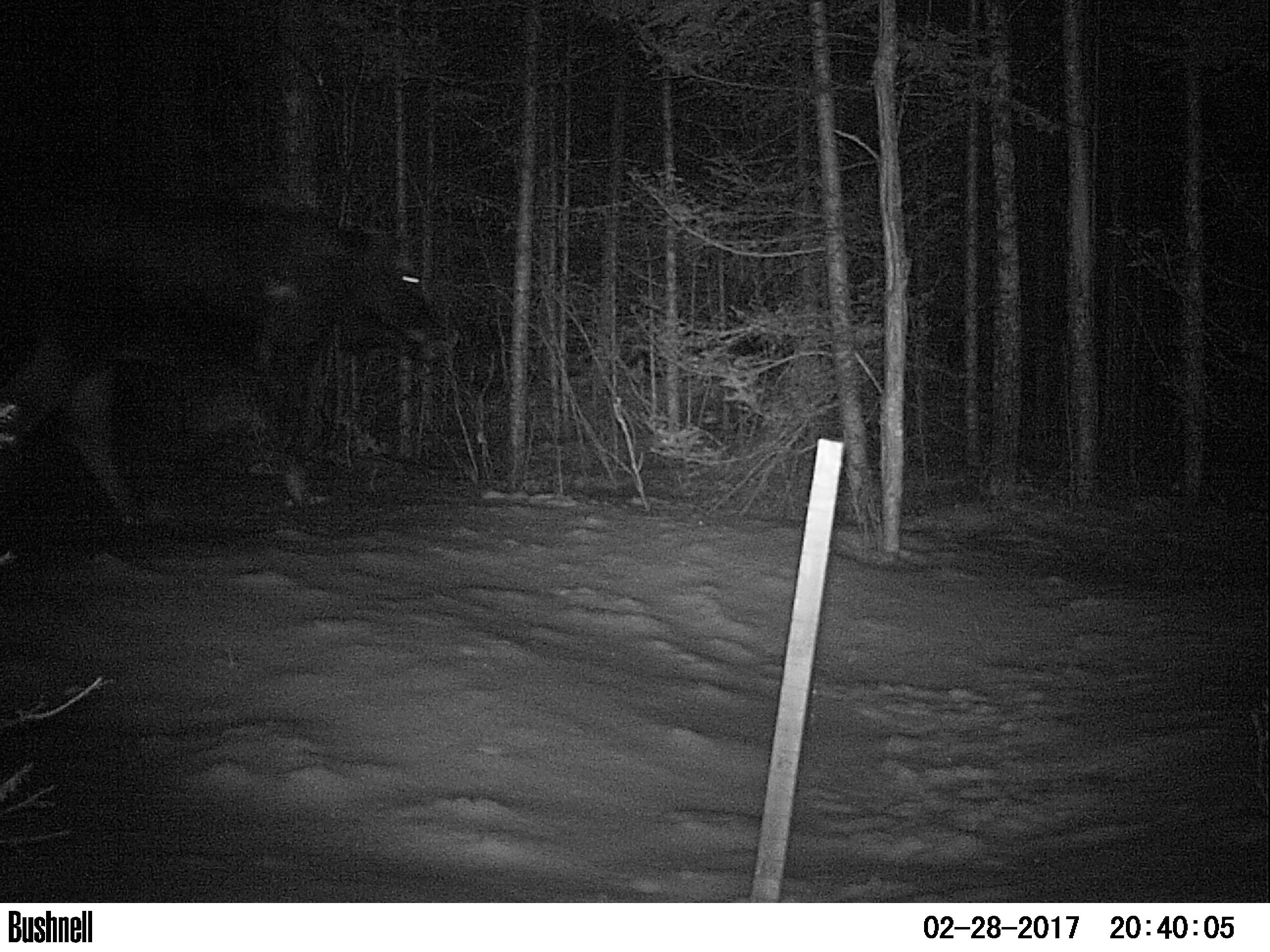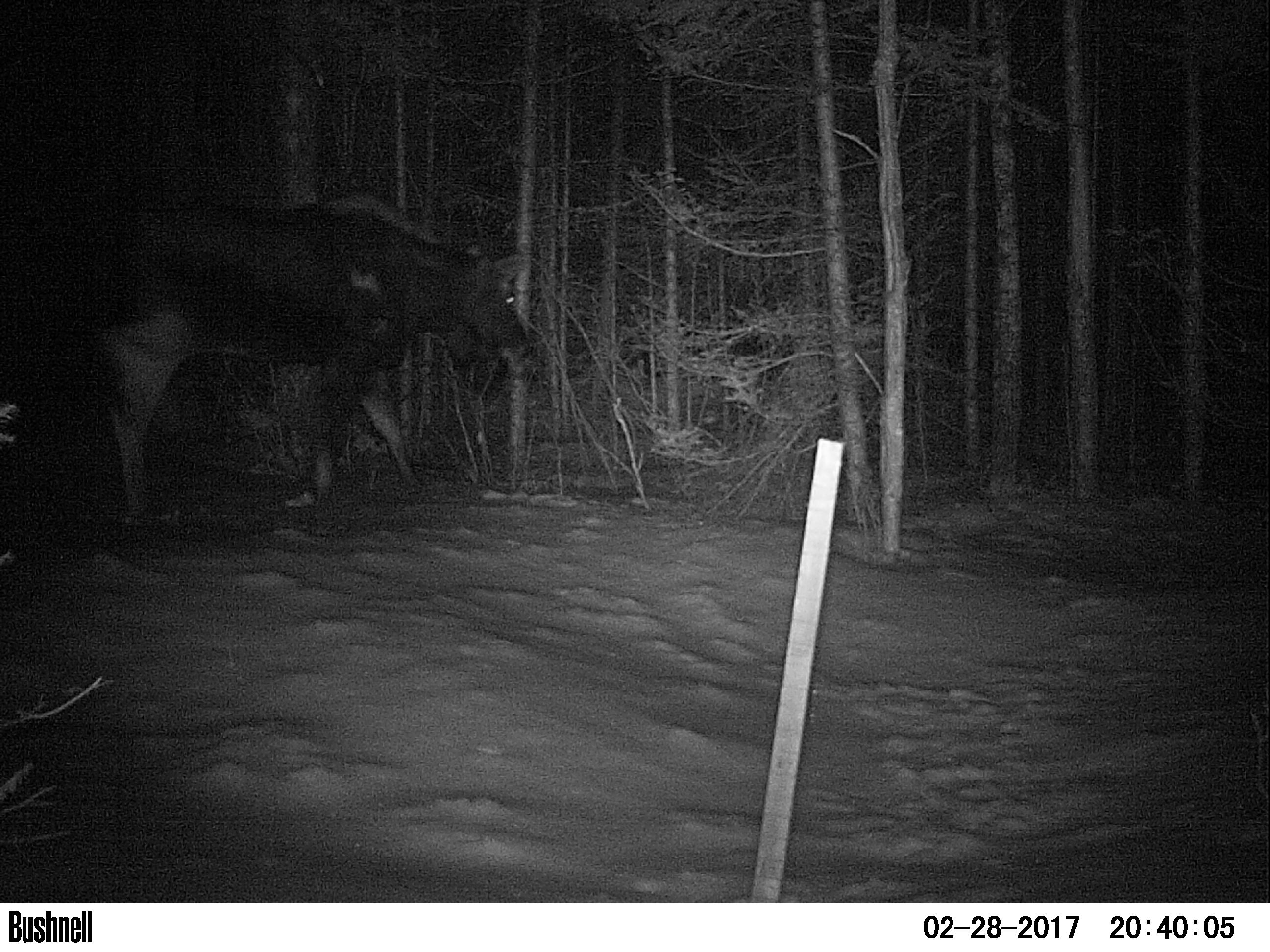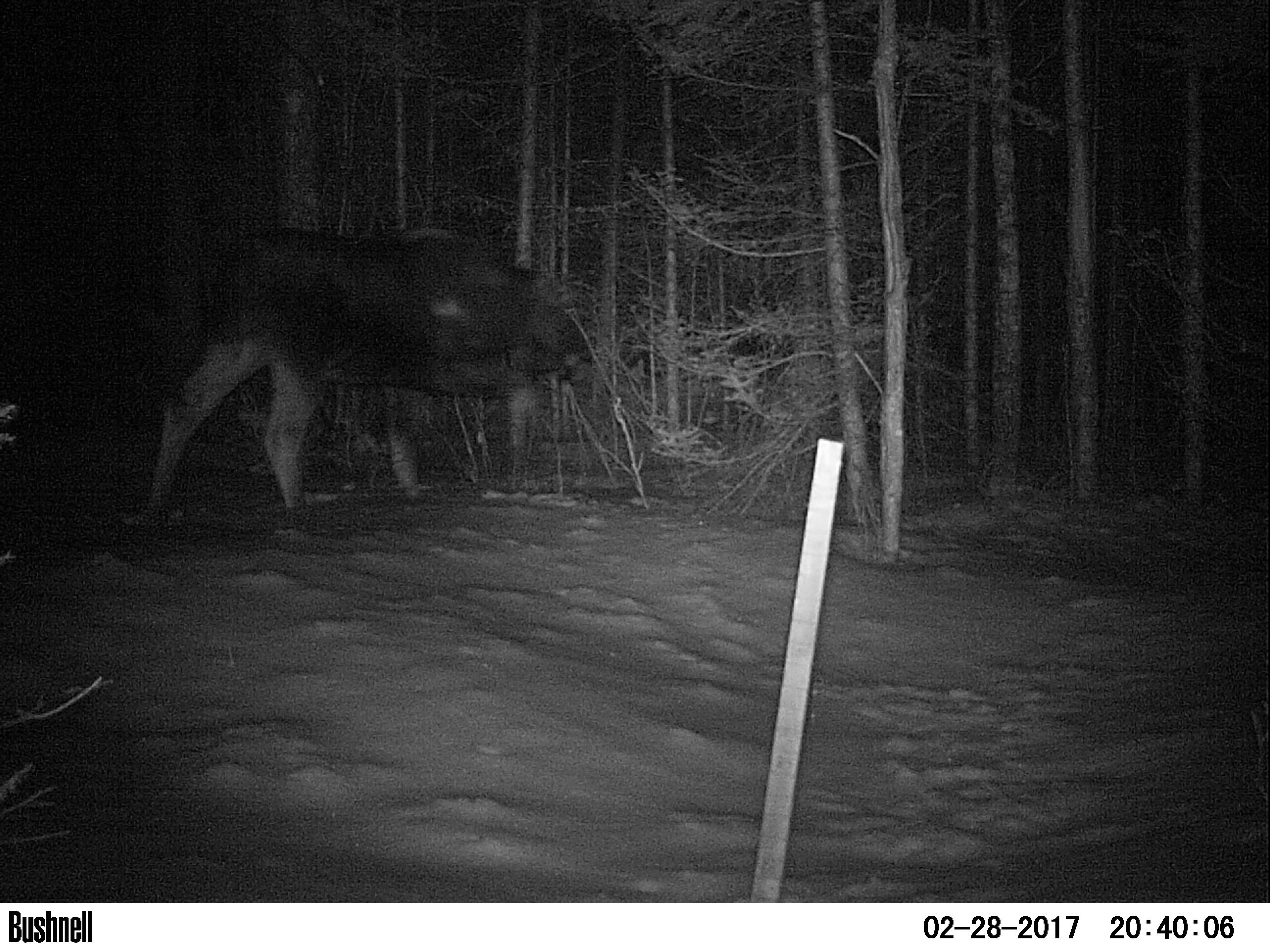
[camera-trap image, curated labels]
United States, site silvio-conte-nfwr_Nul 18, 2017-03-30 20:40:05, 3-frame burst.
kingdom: Animalia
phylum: Chordata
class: Mammalia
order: Artiodactyla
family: Cervidae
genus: Alces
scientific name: Alces alces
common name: moose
Moose (Alces alces).